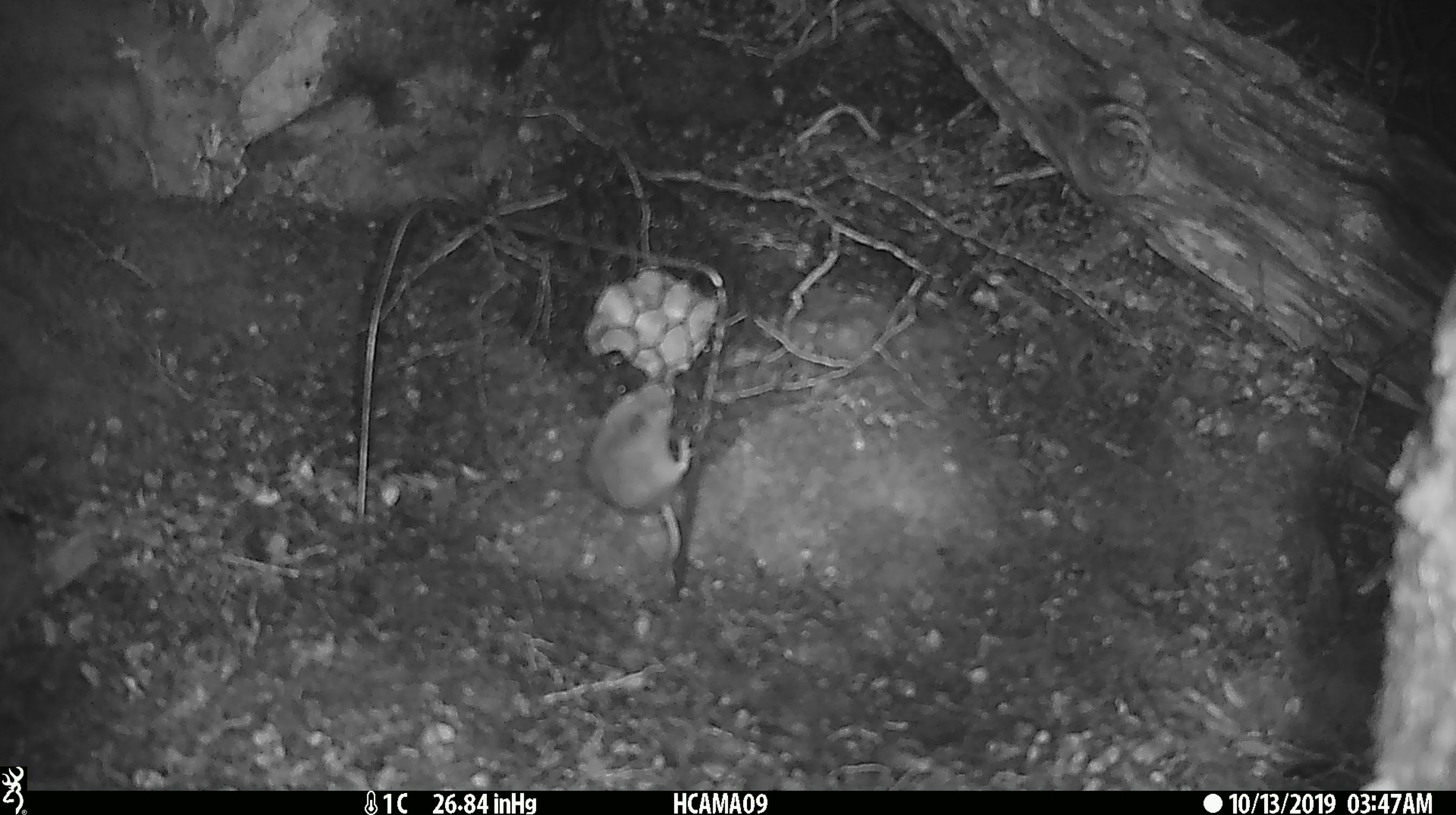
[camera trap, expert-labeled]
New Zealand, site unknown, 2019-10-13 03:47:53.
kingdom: Animalia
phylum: Chordata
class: Mammalia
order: Rodentia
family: Muridae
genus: Mus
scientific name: Mus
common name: mouse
Mouse (Mus).